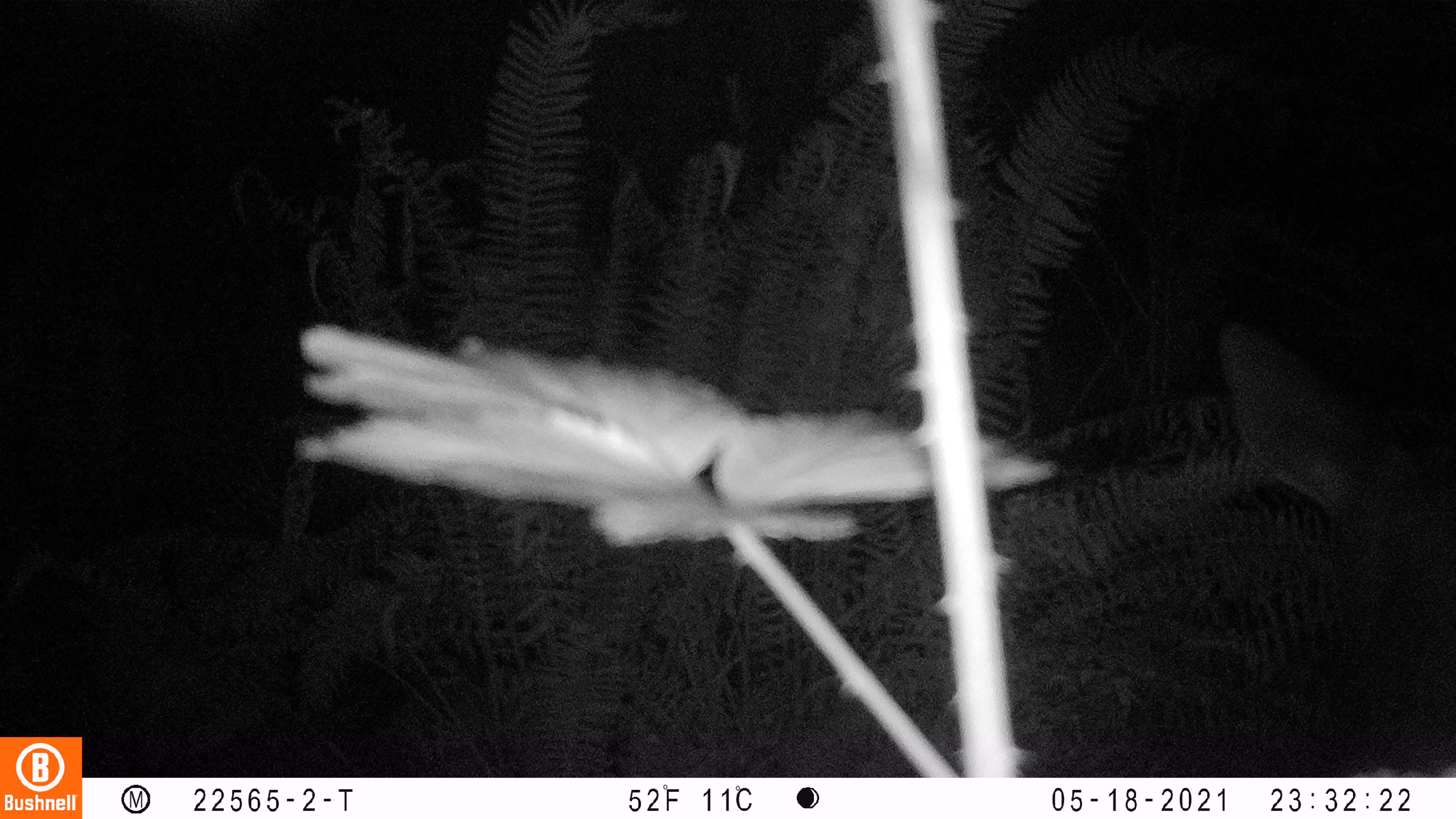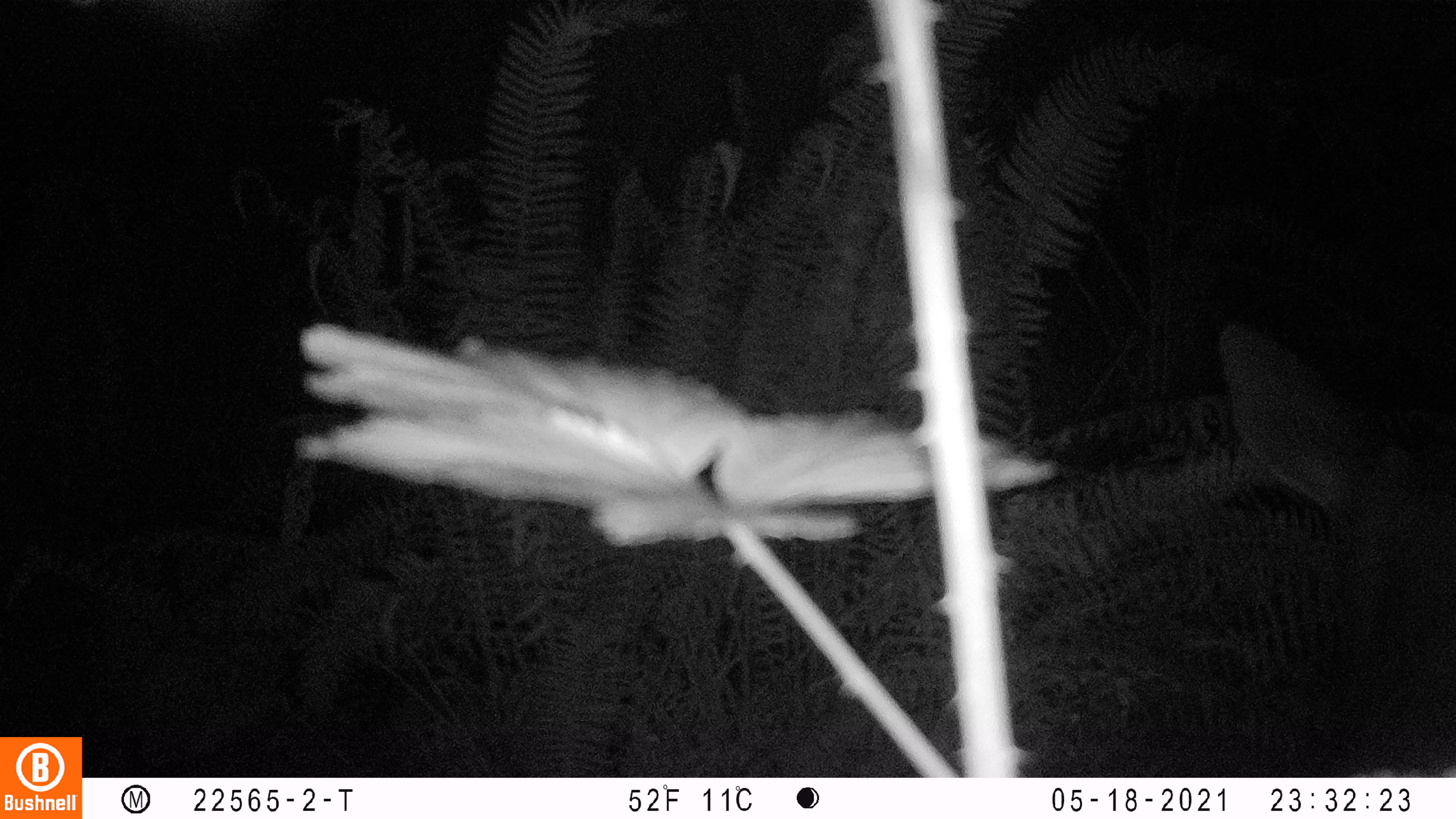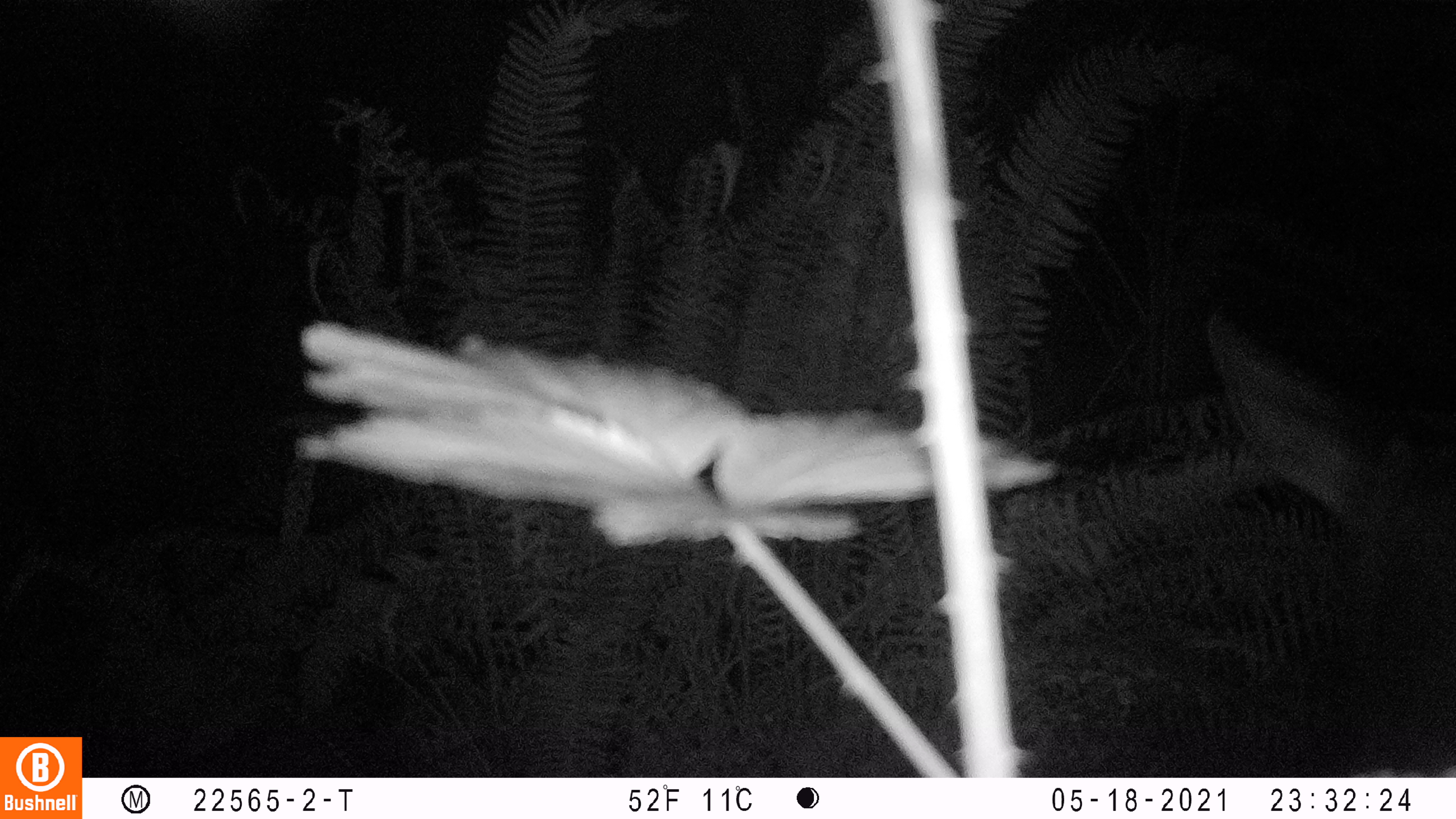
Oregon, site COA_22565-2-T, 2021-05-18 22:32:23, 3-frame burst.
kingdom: Animalia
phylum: Chordata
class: Mammalia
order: Artiodactyla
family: Cervidae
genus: Cervus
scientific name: Cervus canadensis roosevelti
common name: roosevelt elk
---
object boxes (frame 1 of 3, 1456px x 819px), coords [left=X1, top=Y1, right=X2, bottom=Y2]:
roosevelt elk: [left=1210, top=311, right=1451, bottom=772]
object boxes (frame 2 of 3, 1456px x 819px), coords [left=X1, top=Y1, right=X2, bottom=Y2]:
roosevelt elk: [left=1215, top=317, right=1451, bottom=772]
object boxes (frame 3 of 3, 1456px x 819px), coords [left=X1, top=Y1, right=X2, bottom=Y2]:
roosevelt elk: [left=1200, top=307, right=1449, bottom=771]